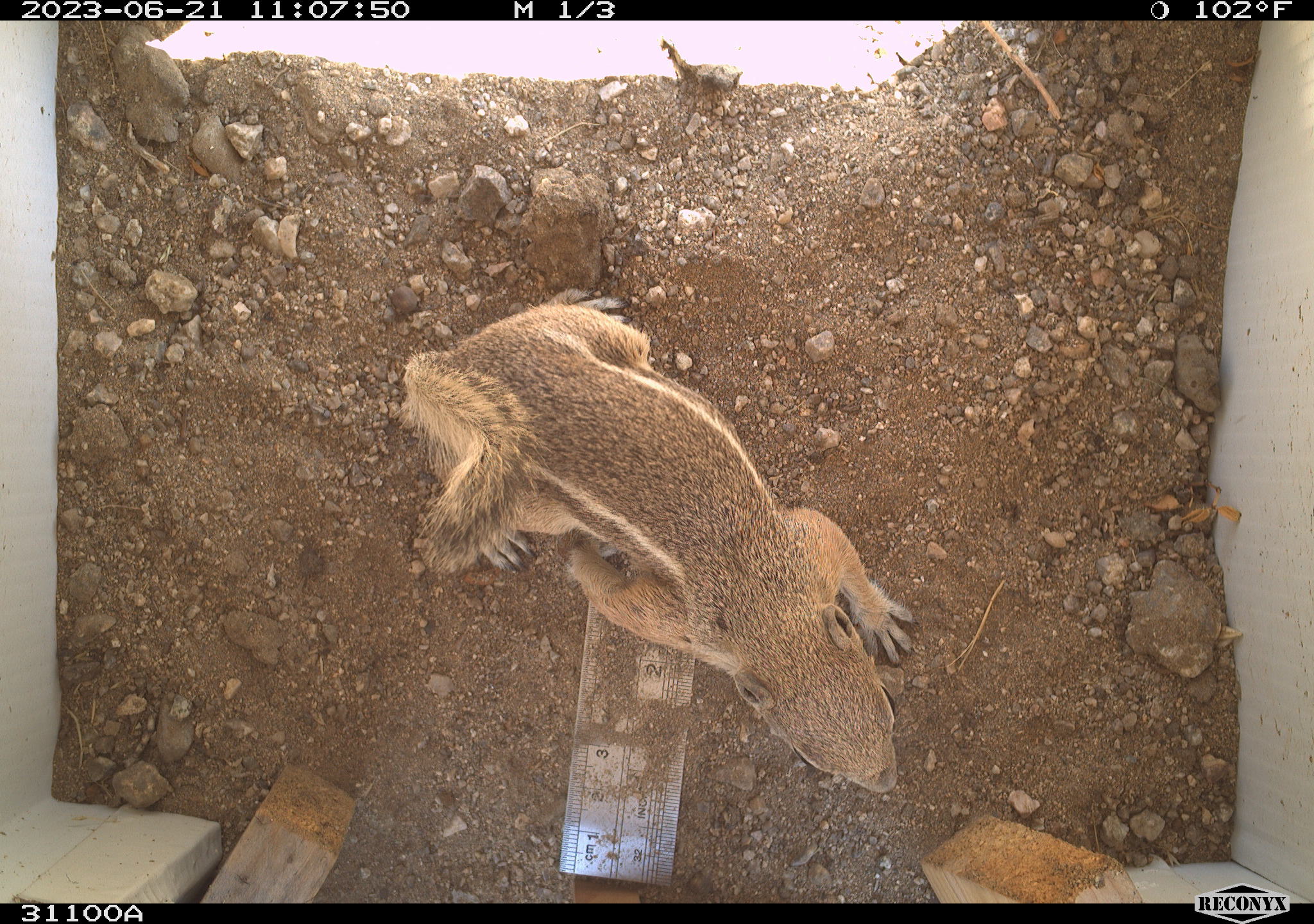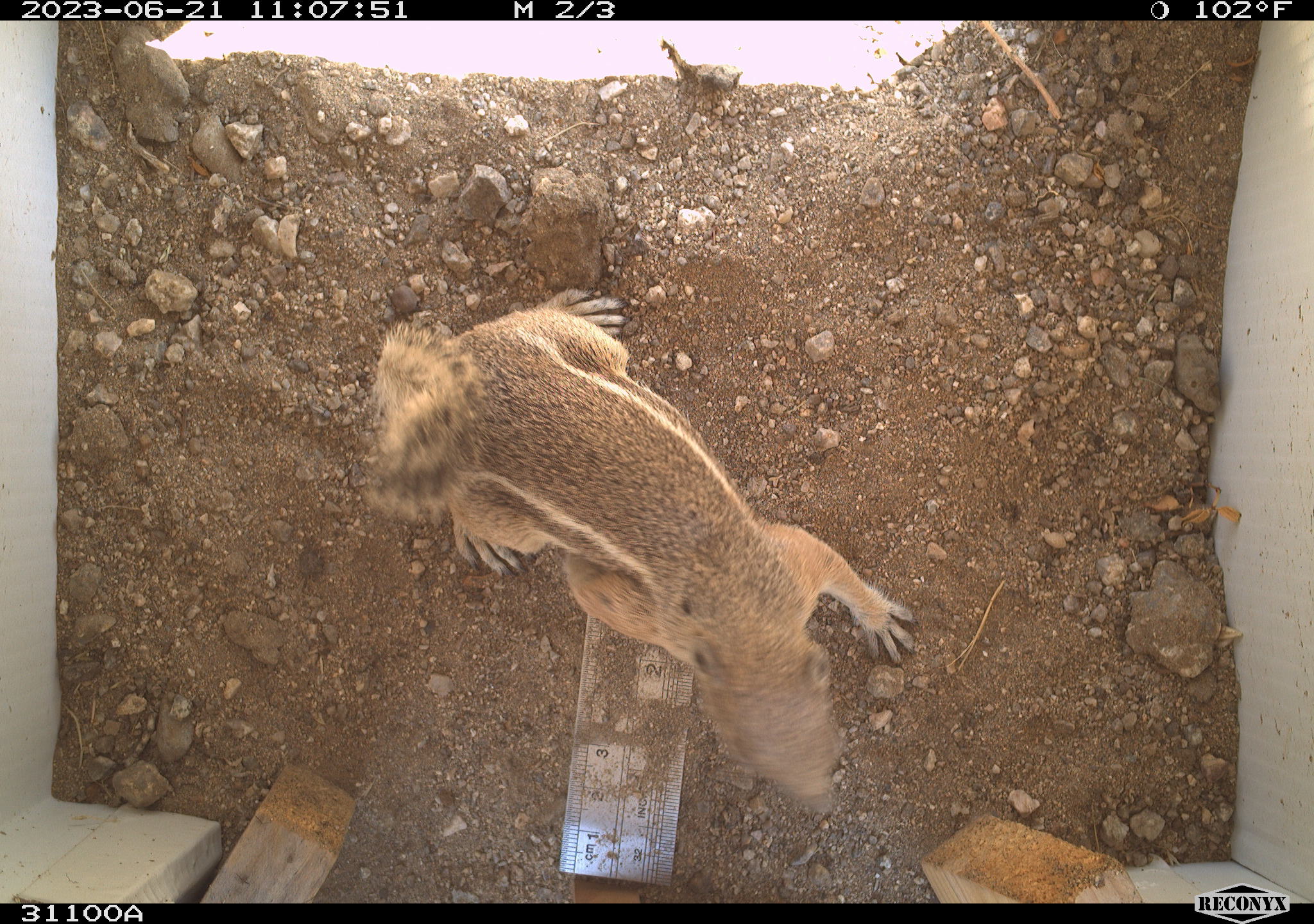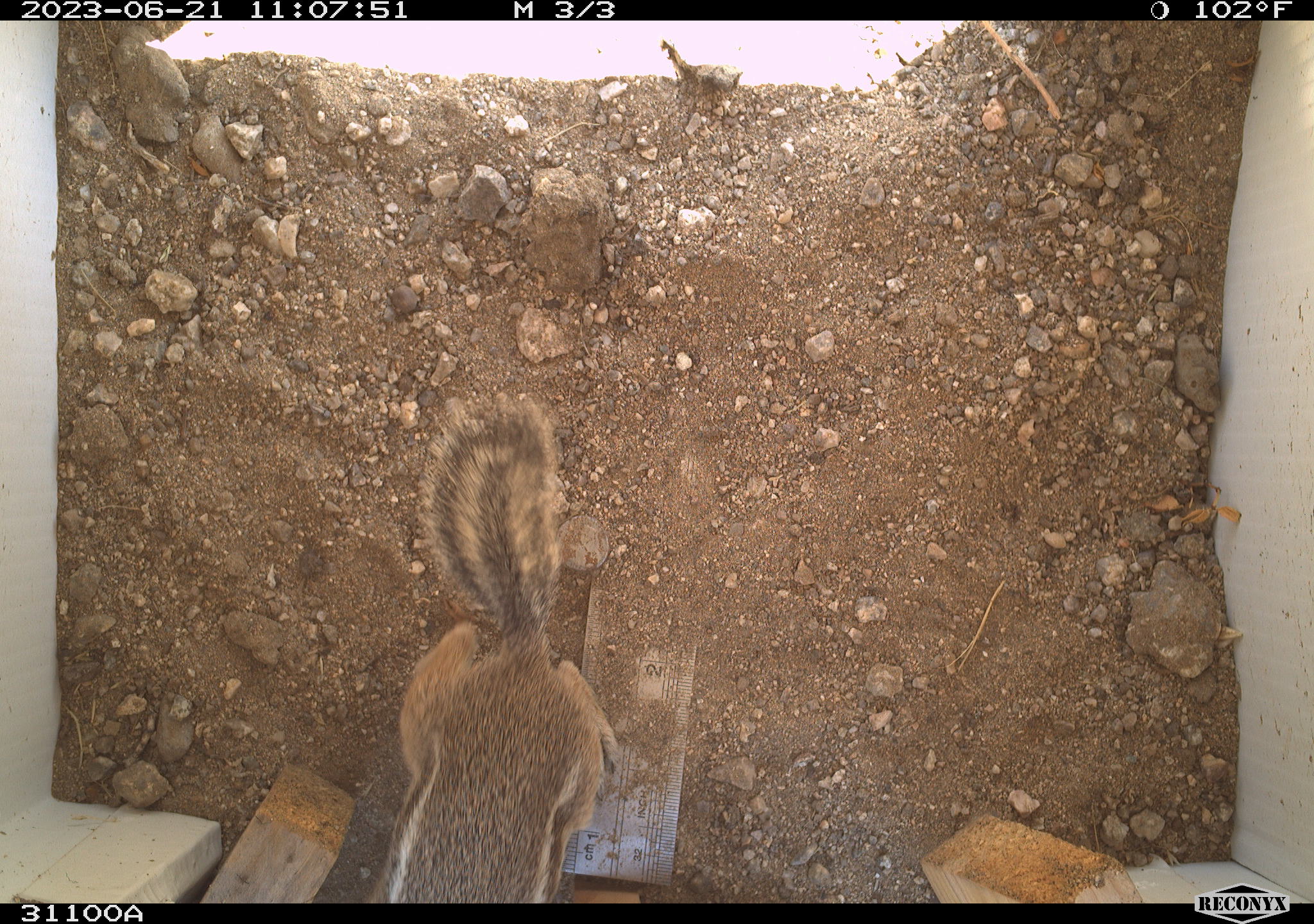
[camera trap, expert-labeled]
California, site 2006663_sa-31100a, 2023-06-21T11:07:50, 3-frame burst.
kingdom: Animalia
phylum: Chordata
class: Mammalia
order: Rodentia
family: Sciuridae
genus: Ammospermophilus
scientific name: Ammospermophilus leucurus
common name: white-tailed antelope squirrel